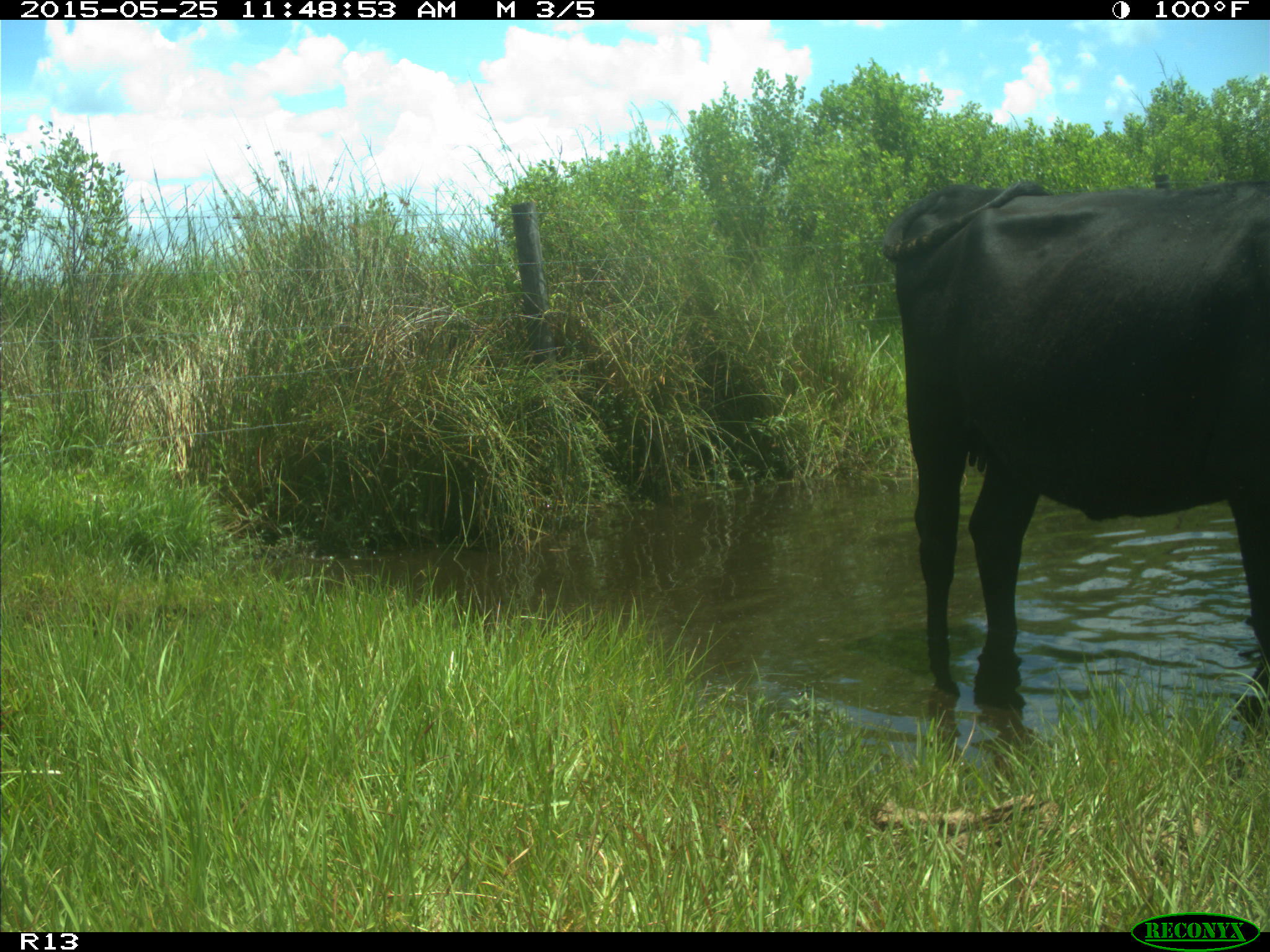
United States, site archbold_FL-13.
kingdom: Animalia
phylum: Chordata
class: Mammalia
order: Artiodactyla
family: Bovidae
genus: Bos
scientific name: Bos taurus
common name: domestic cow